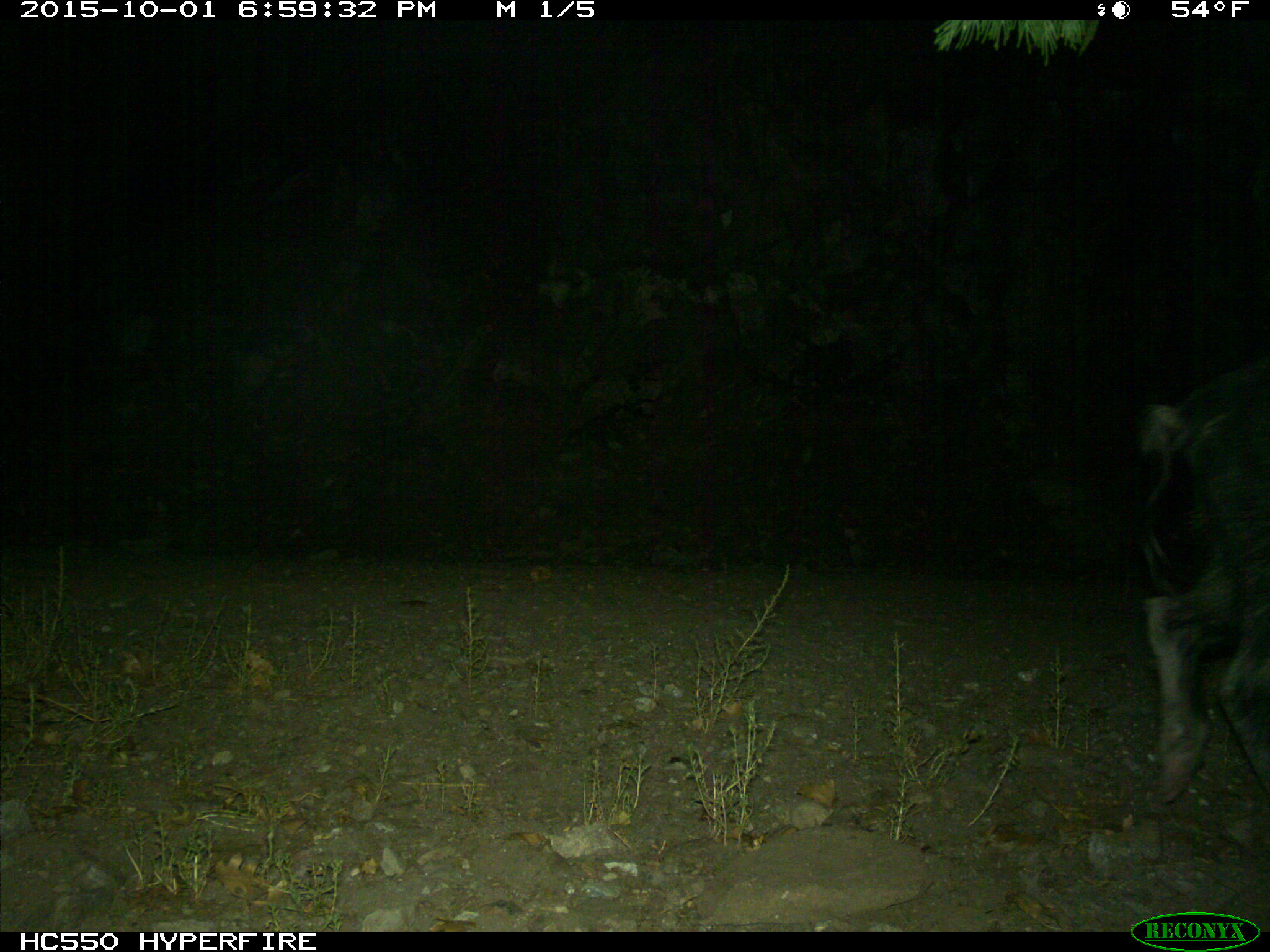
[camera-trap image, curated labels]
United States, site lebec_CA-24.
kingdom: Animalia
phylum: Chordata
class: Mammalia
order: Artiodactyla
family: Suidae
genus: Sus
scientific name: Sus scrofa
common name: wild boar